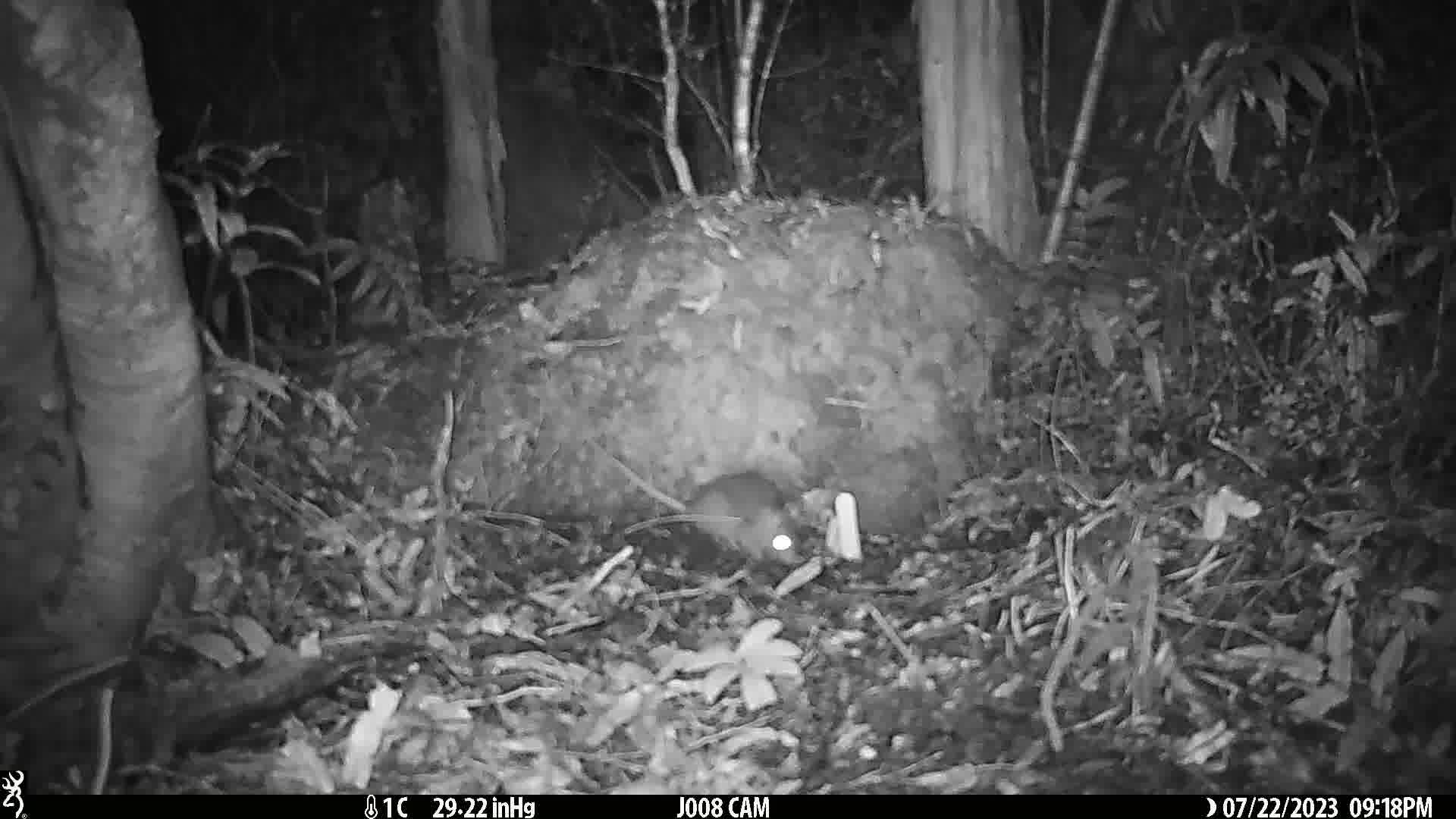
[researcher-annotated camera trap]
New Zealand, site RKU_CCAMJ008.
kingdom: Animalia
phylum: Chordata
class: Mammalia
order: Rodentia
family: Muridae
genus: Rattus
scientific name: Rattus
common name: rat